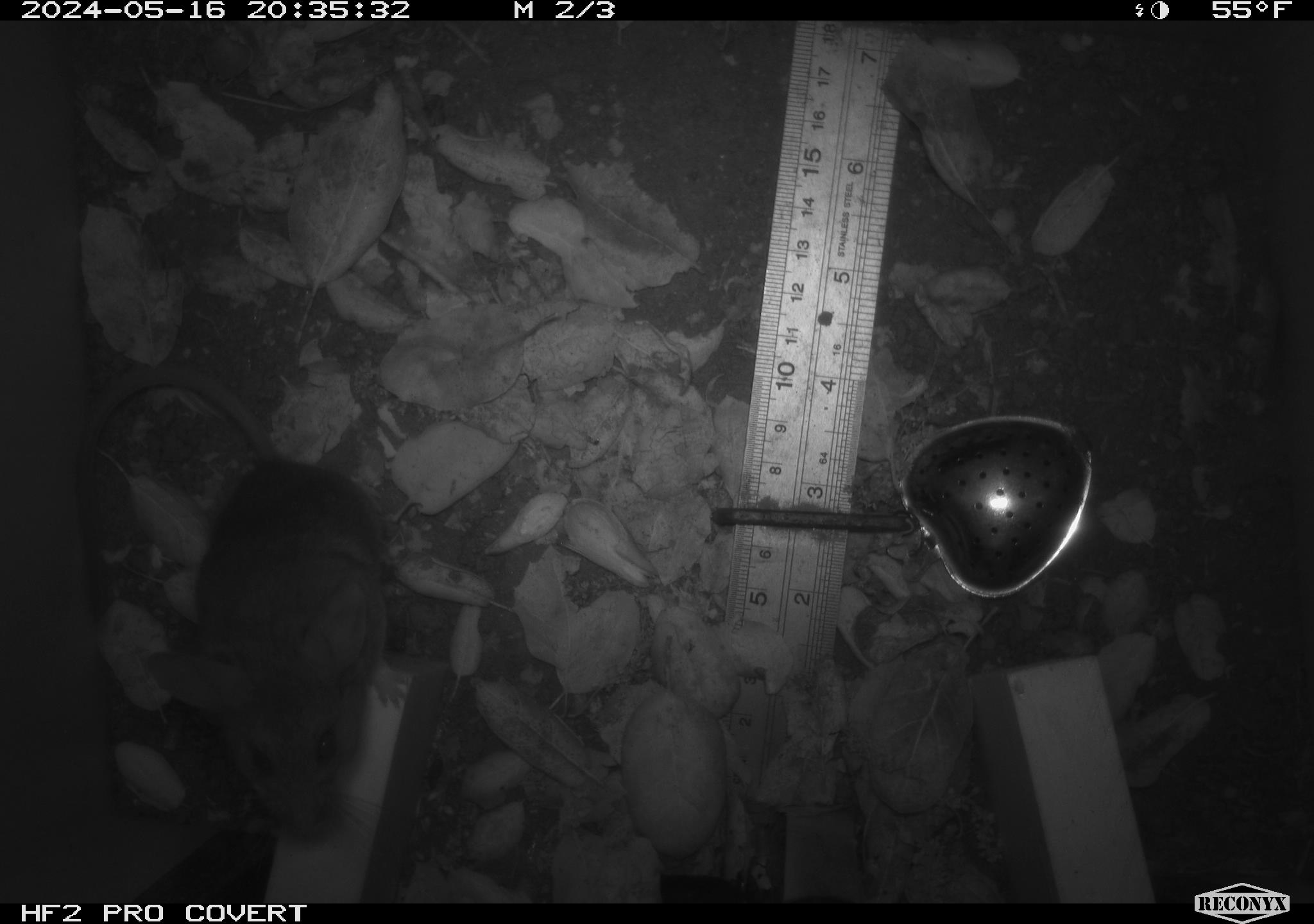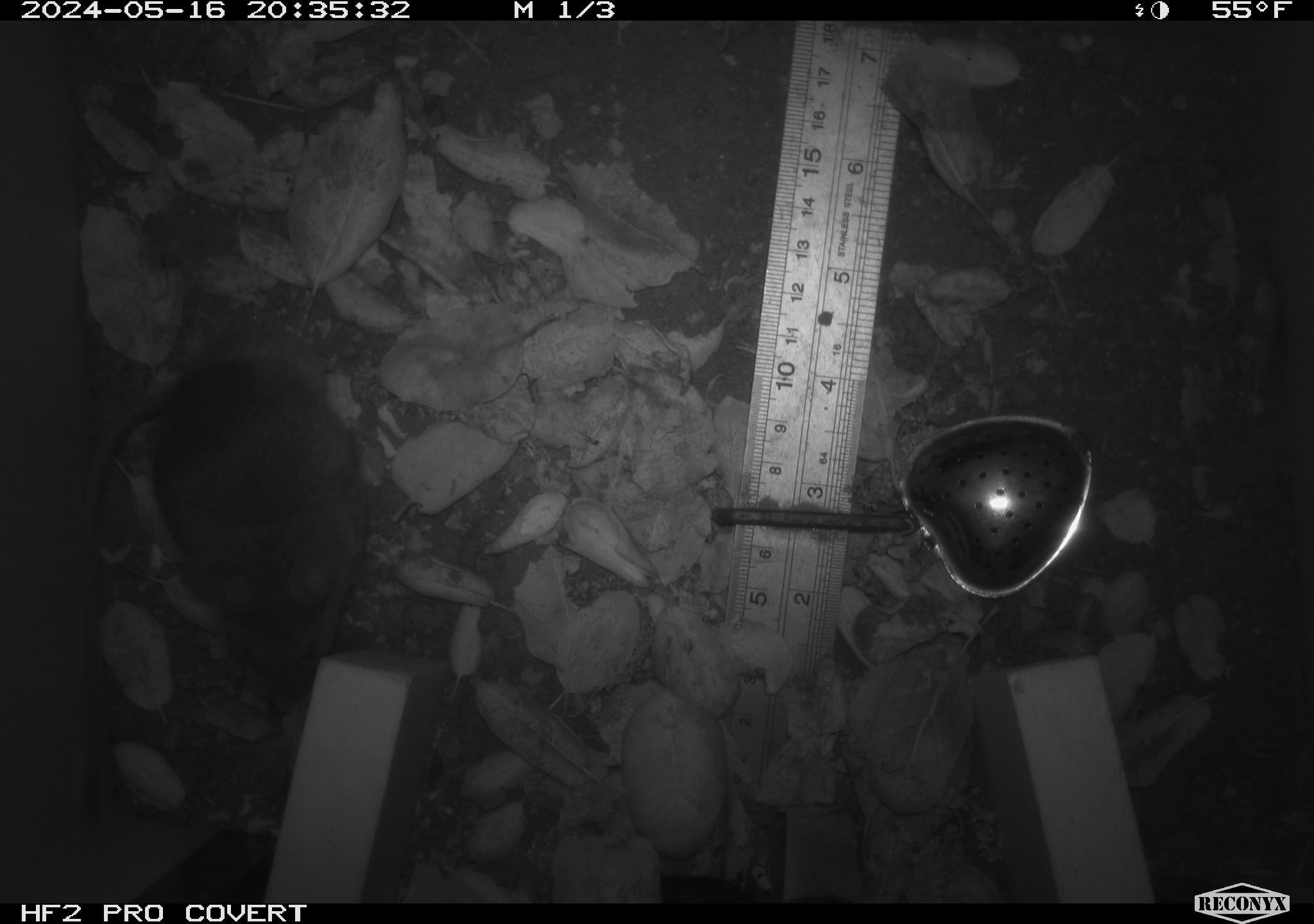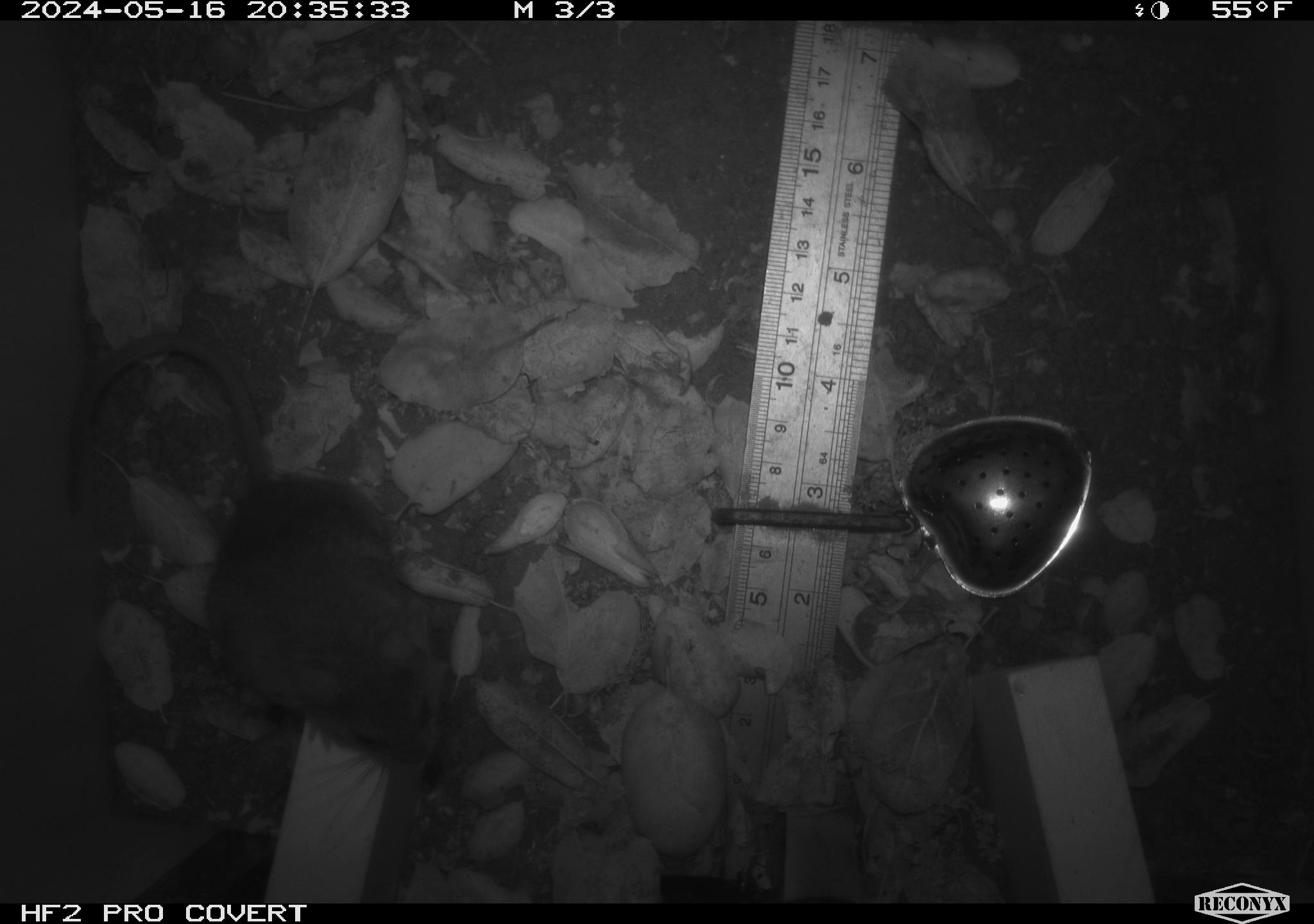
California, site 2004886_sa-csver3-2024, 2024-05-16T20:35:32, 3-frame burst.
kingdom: Animalia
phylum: Chordata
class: Mammalia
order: Rodentia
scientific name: Rodentia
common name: rodent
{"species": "rodent (Rodentia)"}